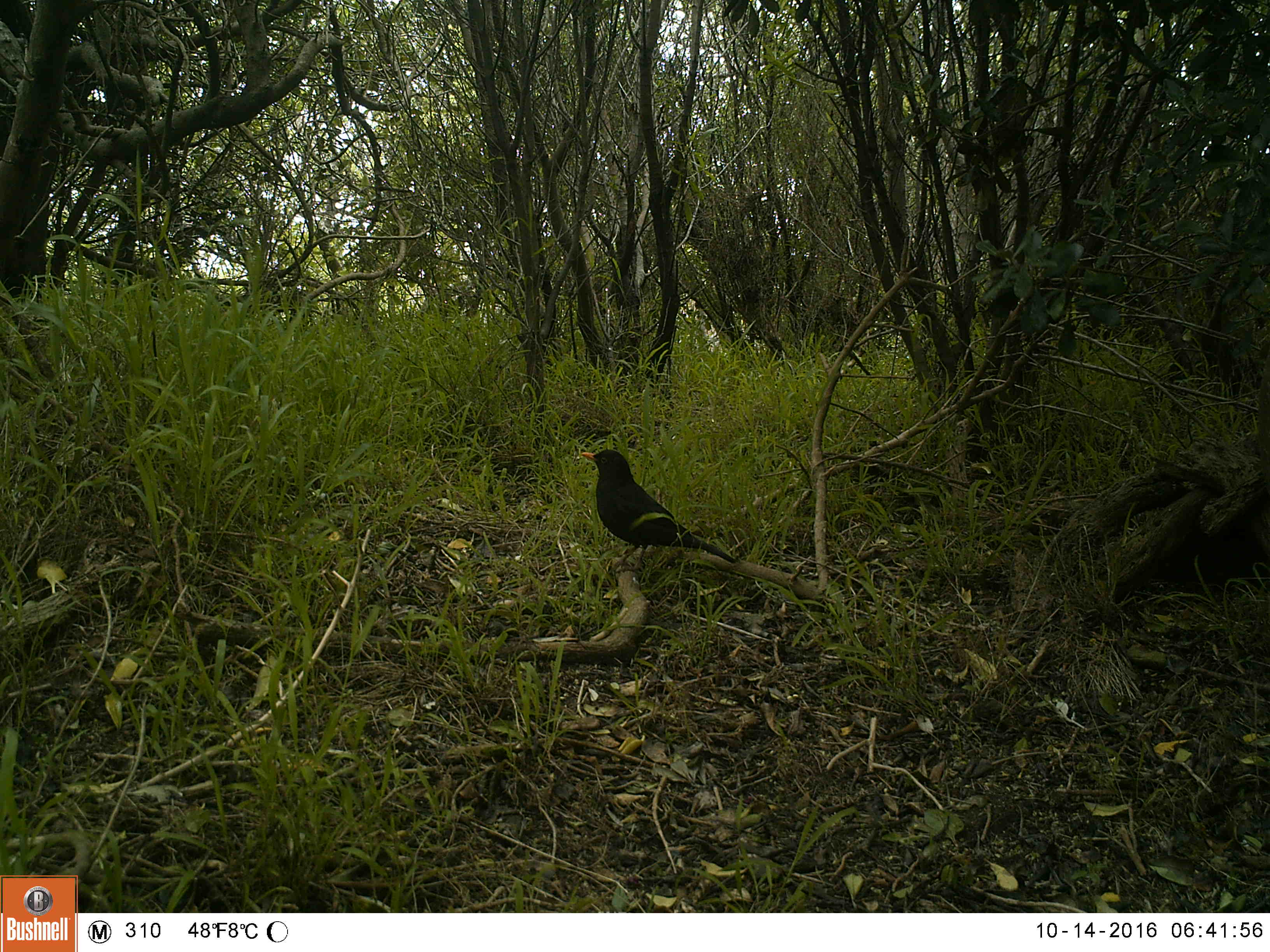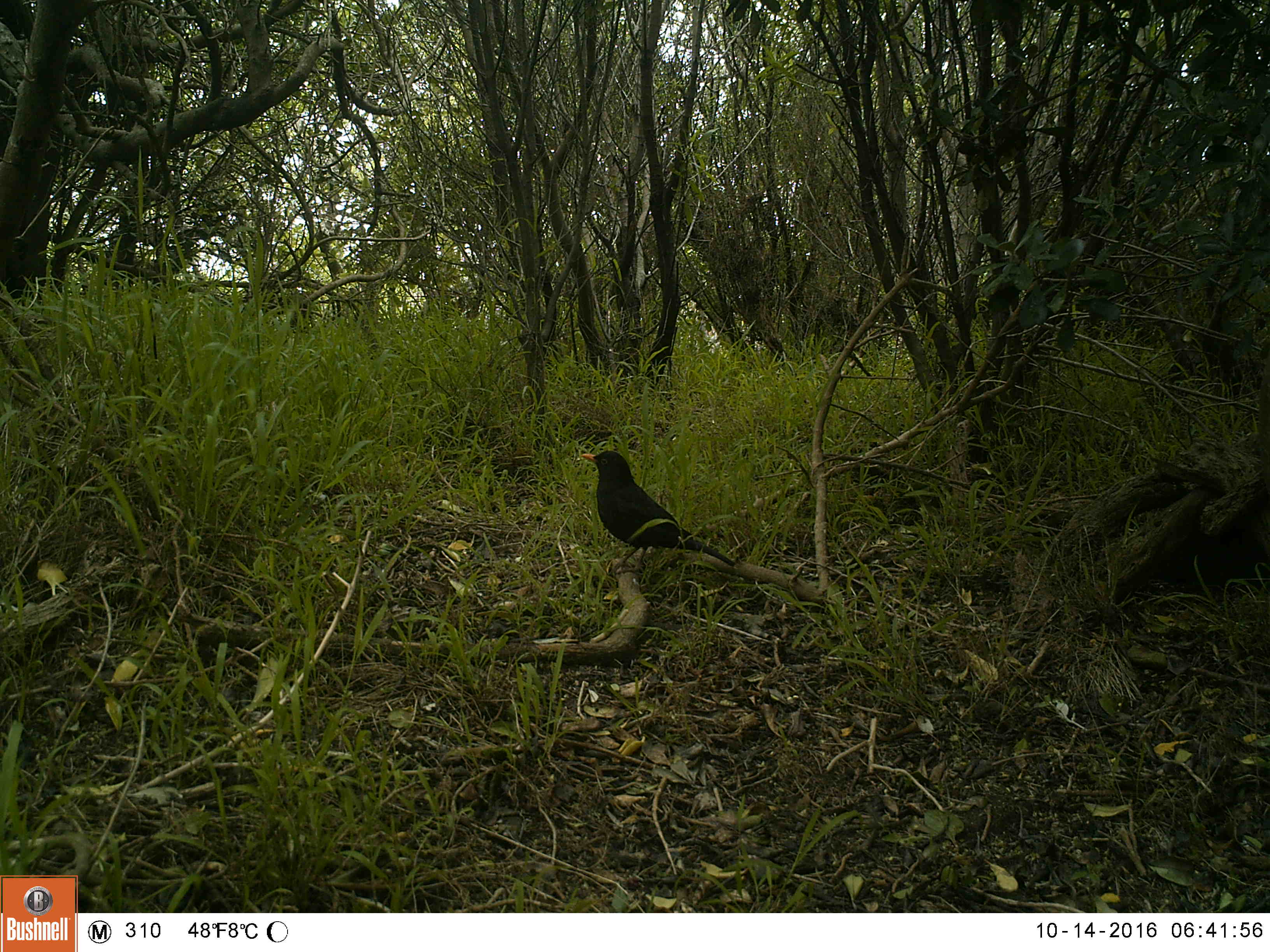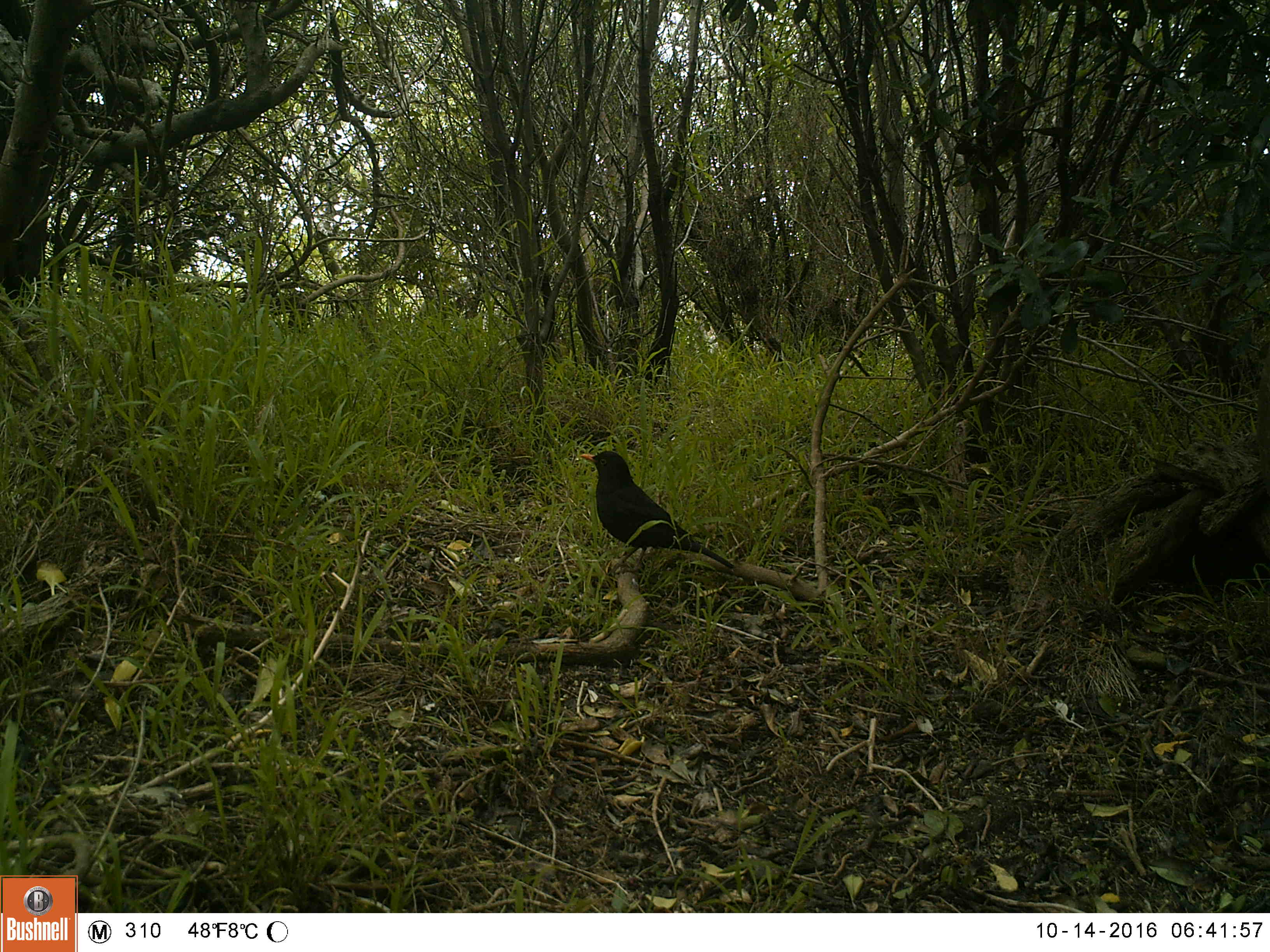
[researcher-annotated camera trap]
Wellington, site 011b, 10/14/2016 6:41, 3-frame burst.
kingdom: Animalia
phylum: Chordata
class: Aves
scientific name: Aves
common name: bird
Bird (Aves).